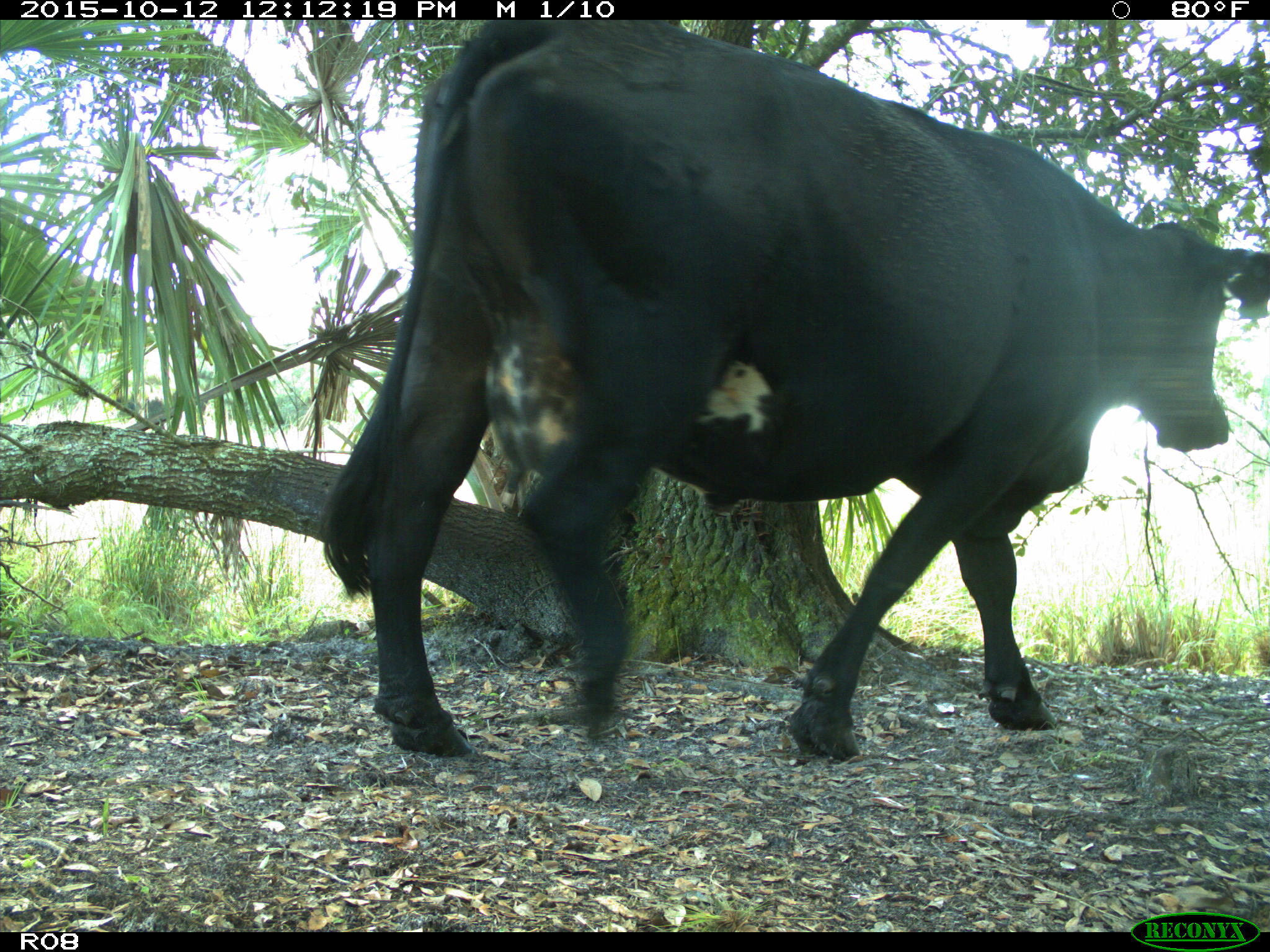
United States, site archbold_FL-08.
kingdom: Animalia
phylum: Chordata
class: Mammalia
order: Artiodactyla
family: Bovidae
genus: Bos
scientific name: Bos taurus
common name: domestic cow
Bos taurus (domestic cow).